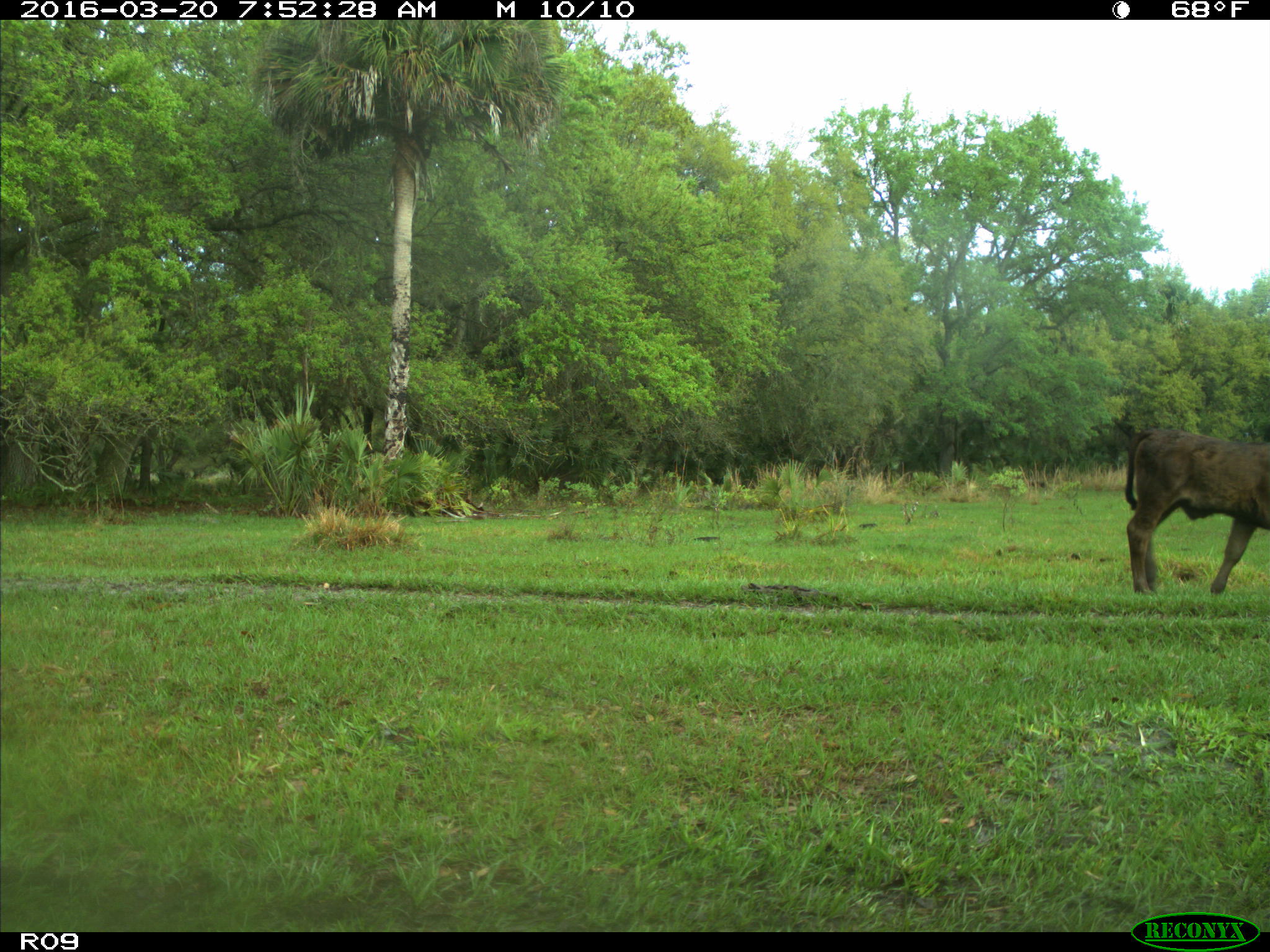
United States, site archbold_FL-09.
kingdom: Animalia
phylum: Chordata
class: Mammalia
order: Artiodactyla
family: Bovidae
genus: Bos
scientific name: Bos taurus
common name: domestic cow